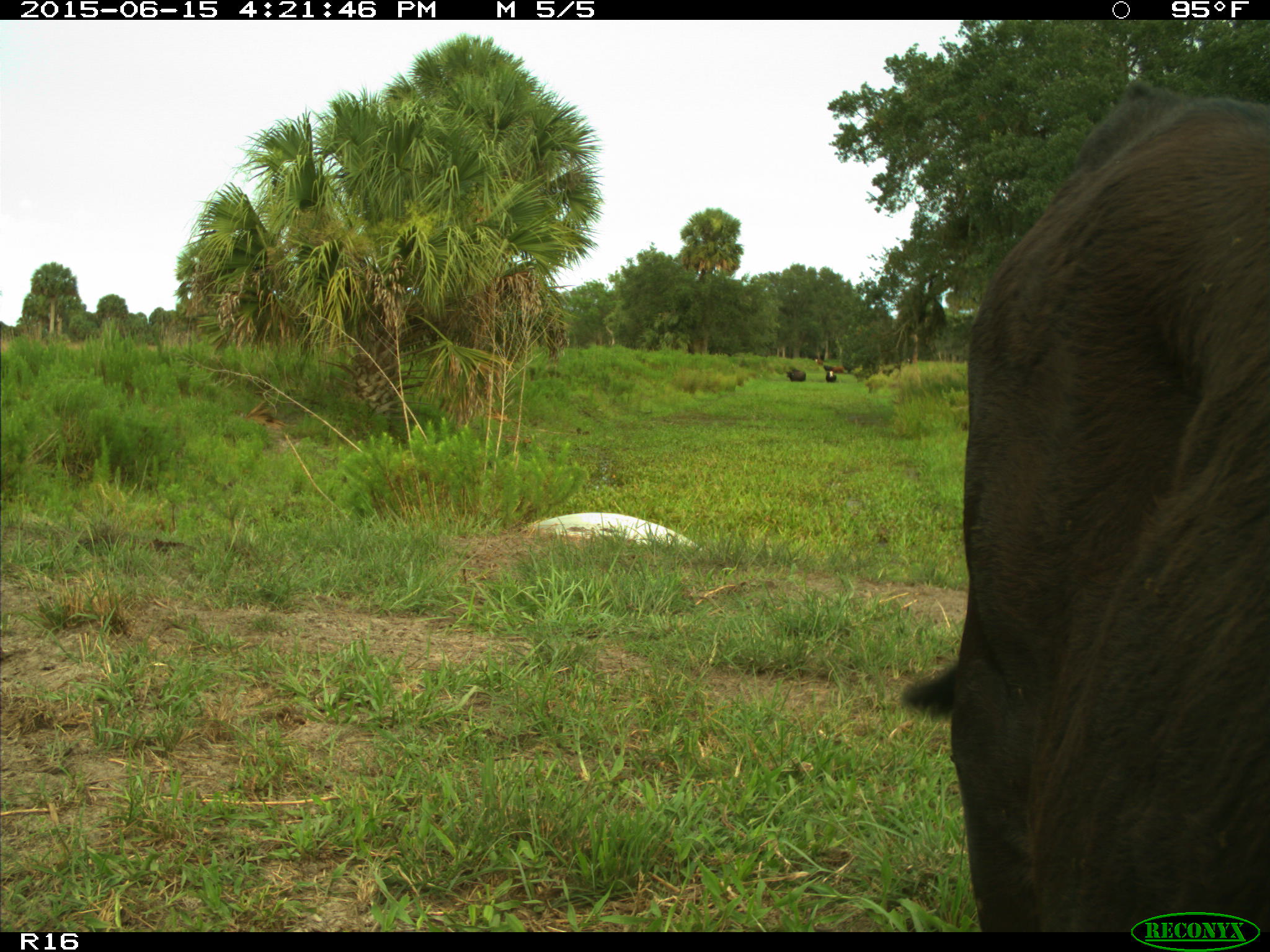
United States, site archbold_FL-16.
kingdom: Animalia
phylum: Chordata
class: Mammalia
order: Artiodactyla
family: Bovidae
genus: Bos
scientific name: Bos taurus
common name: domestic cow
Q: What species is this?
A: Bos taurus (domestic cow).